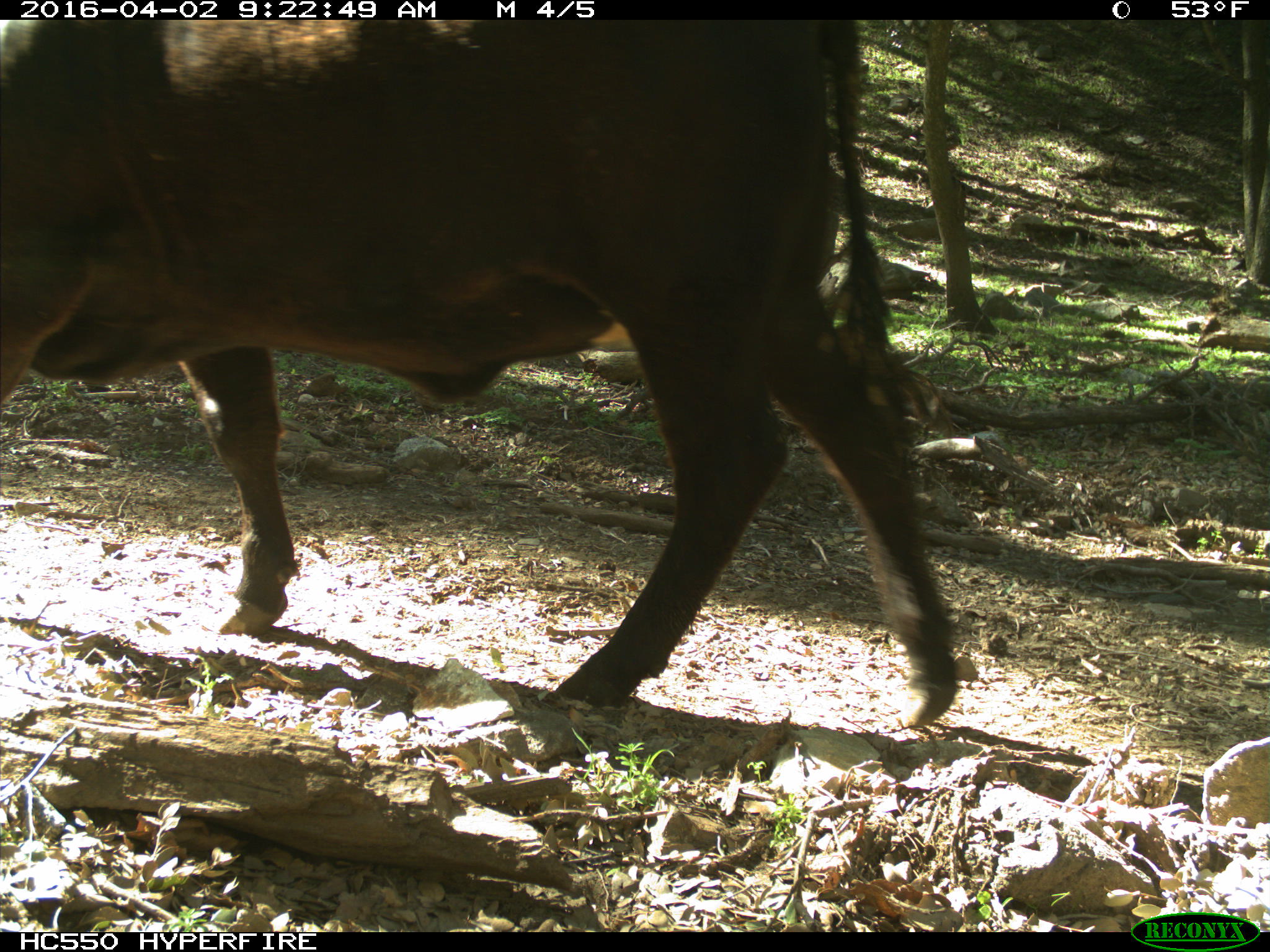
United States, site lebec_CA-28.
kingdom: Animalia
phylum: Chordata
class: Mammalia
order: Artiodactyla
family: Bovidae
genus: Bos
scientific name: Bos taurus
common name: domestic cow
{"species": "Bos taurus (domestic cow)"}